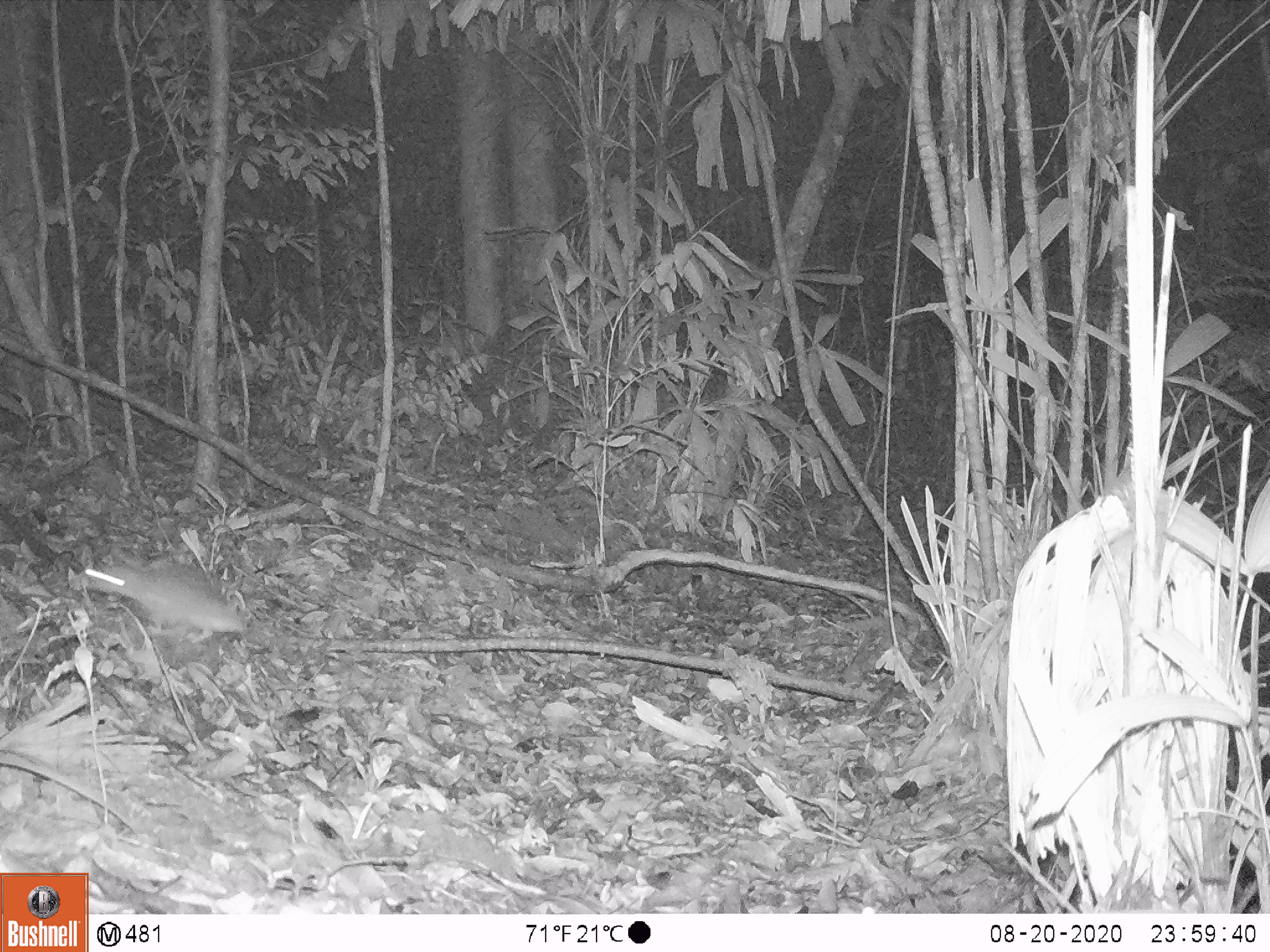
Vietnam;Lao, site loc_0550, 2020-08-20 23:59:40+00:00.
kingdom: Animalia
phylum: Chordata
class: Mammalia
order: Rodentia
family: Muridae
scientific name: Muridae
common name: old-world mice and rats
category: unidentified murid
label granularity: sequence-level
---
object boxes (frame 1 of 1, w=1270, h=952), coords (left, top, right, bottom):
unidentified murid: (82, 563, 249, 643)